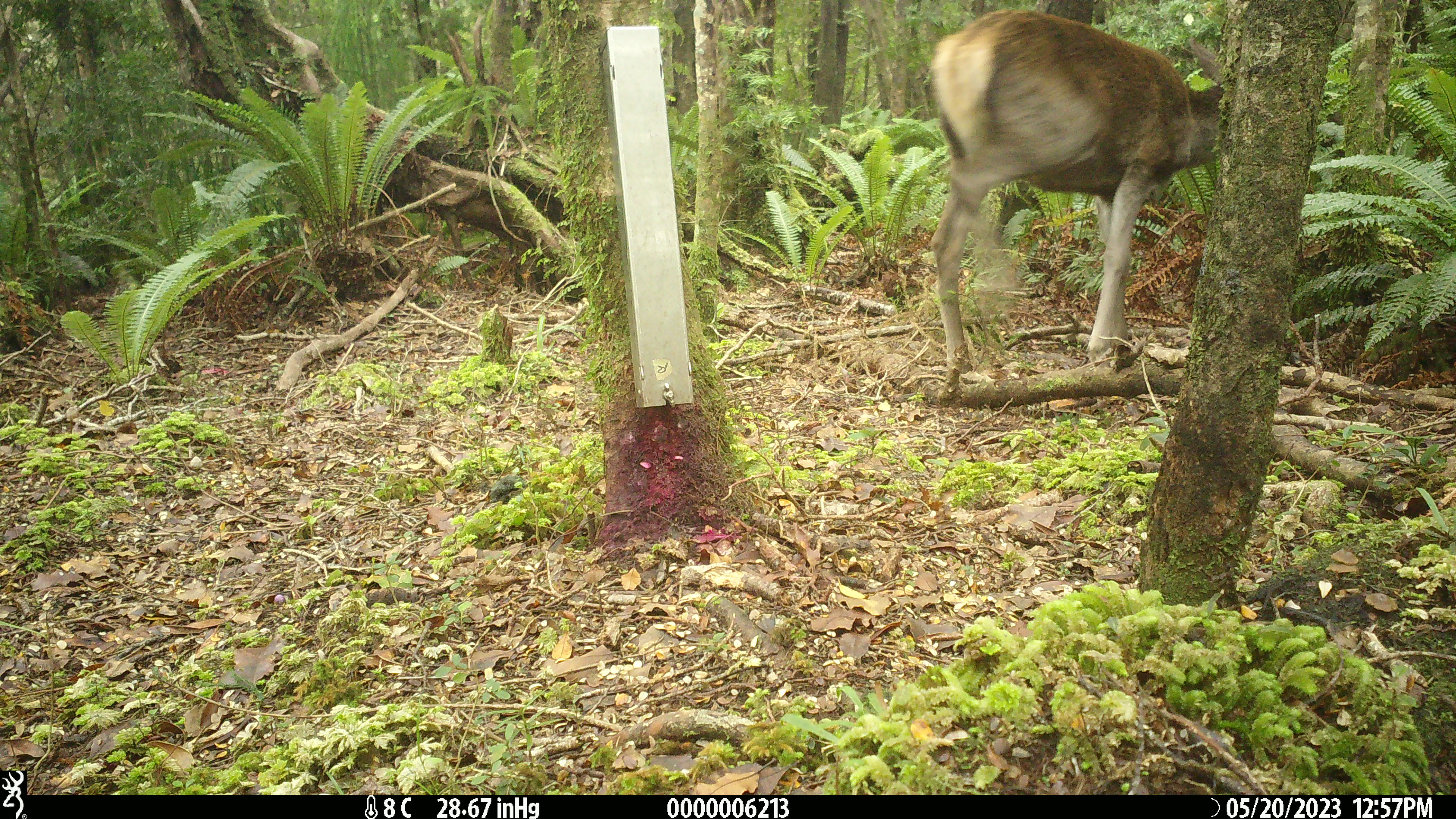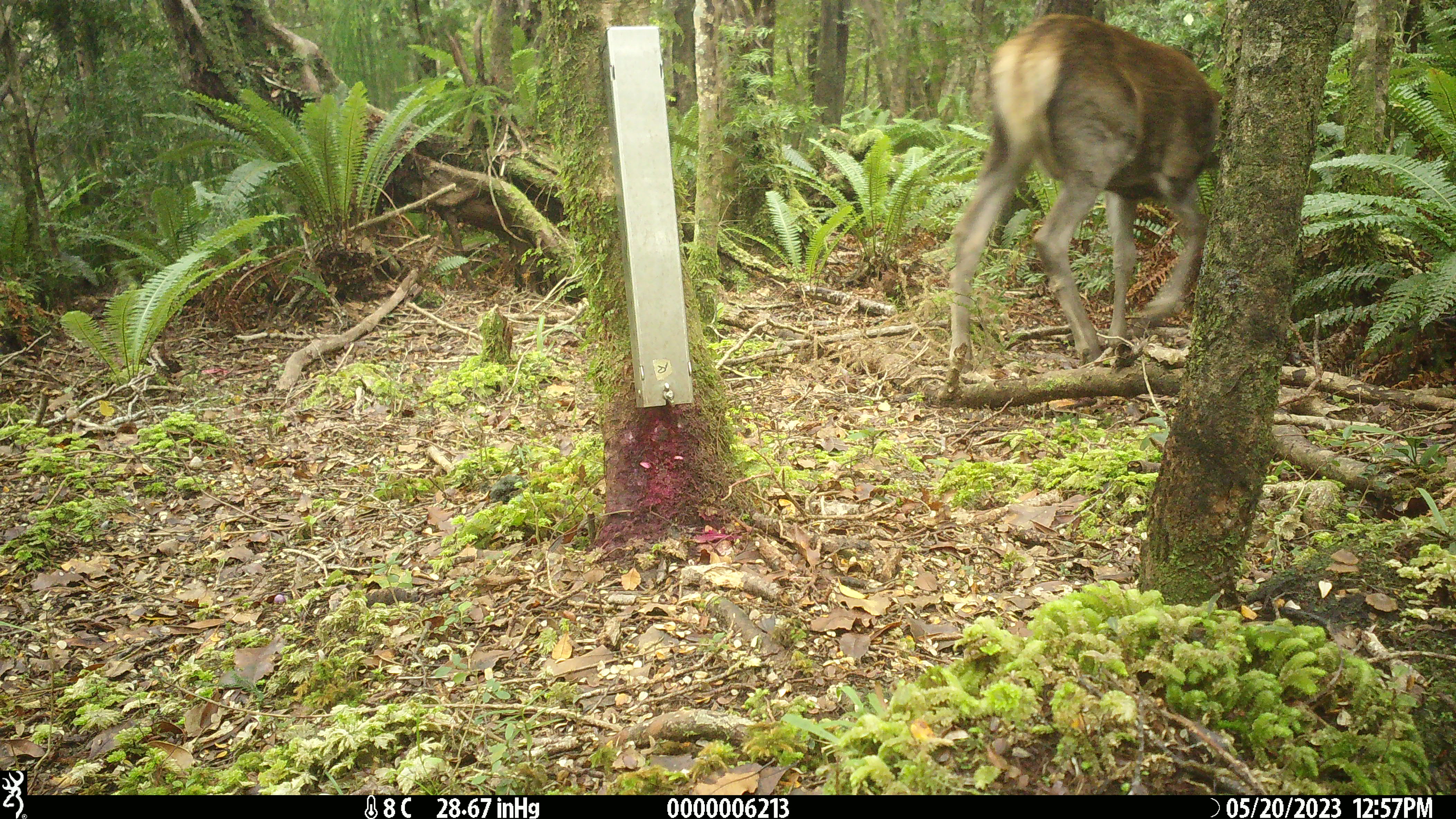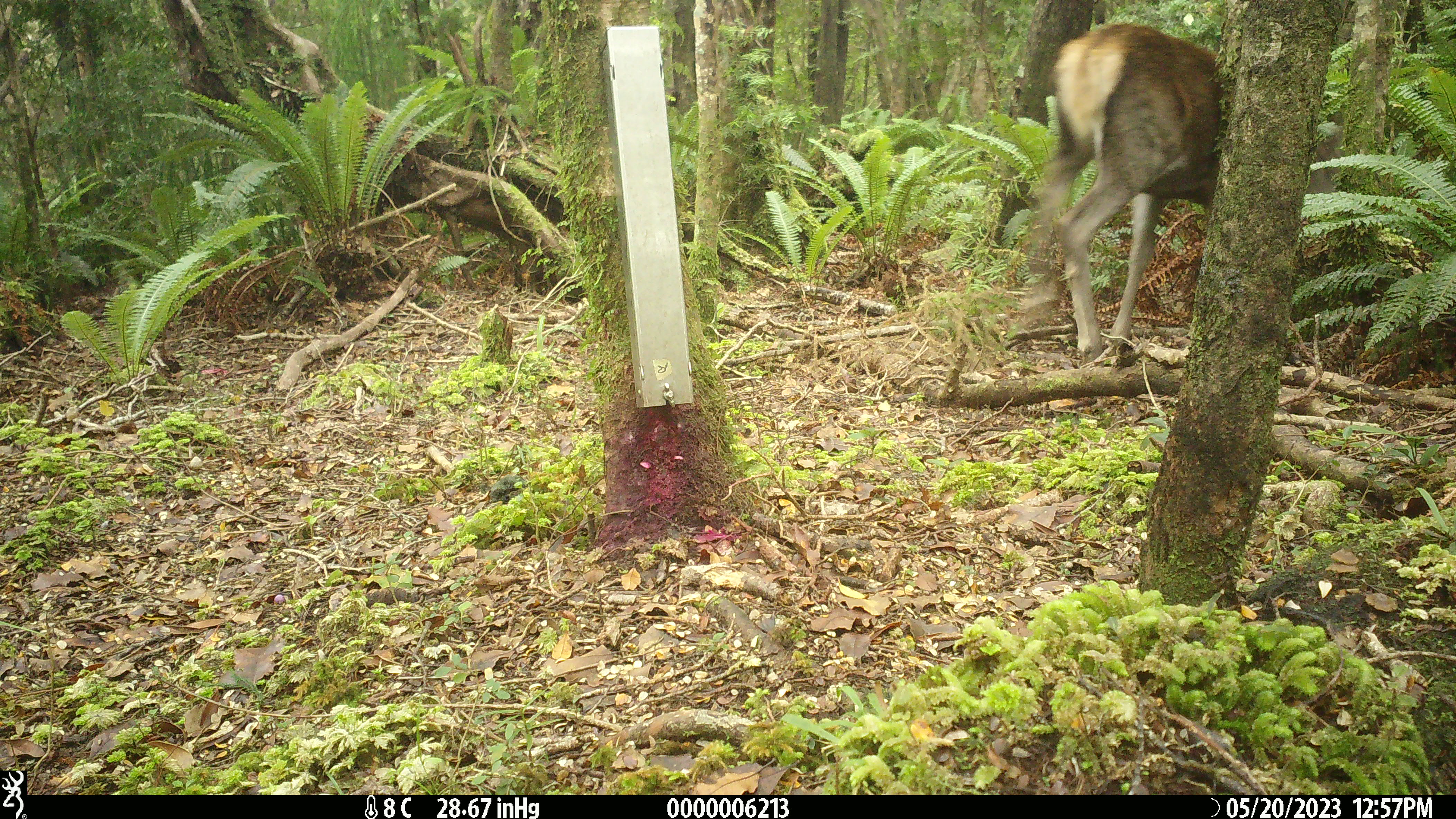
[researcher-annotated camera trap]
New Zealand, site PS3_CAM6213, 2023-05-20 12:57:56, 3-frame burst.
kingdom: Animalia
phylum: Chordata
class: Mammalia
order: Artiodactyla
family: Cervidae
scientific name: Cervidae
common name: deer